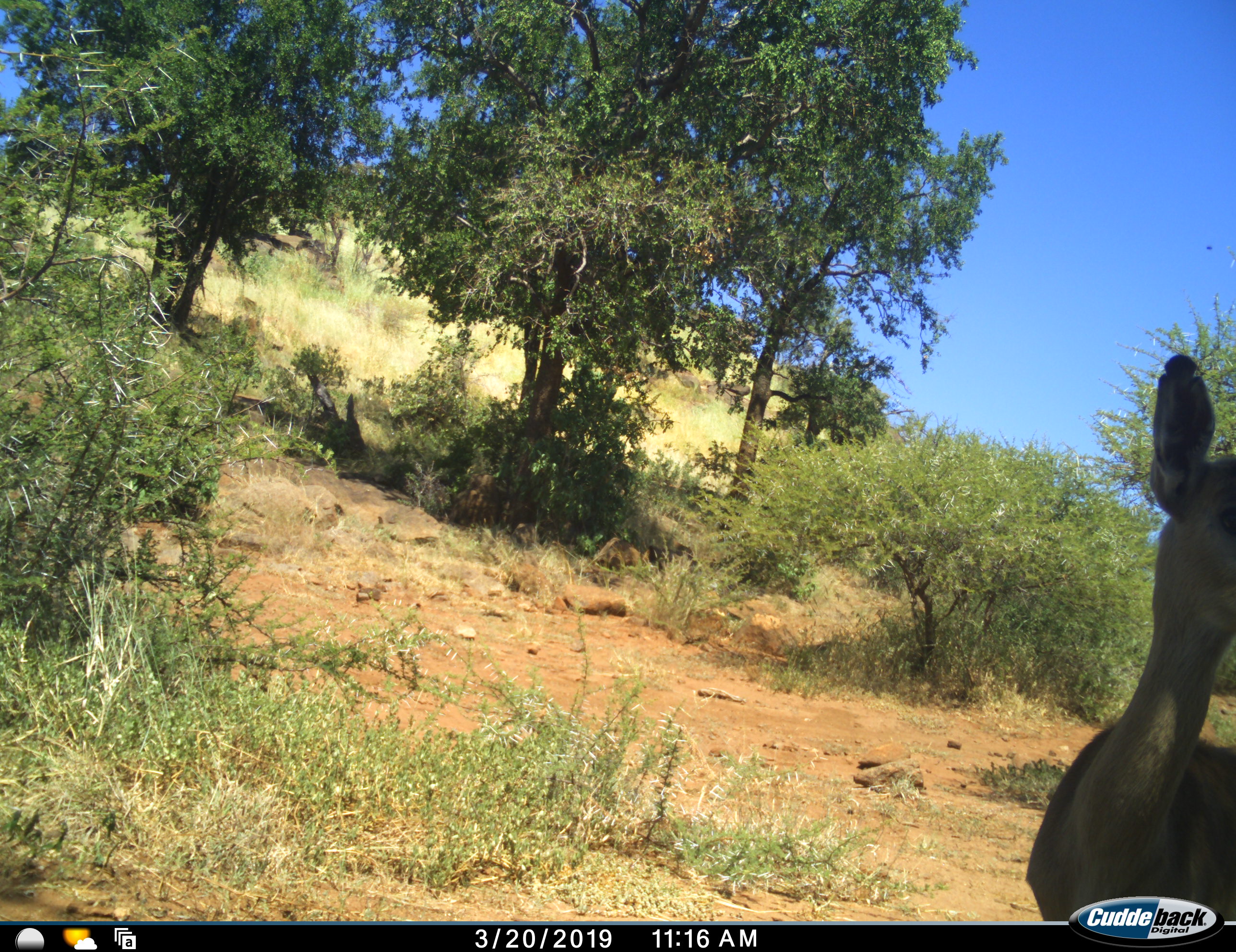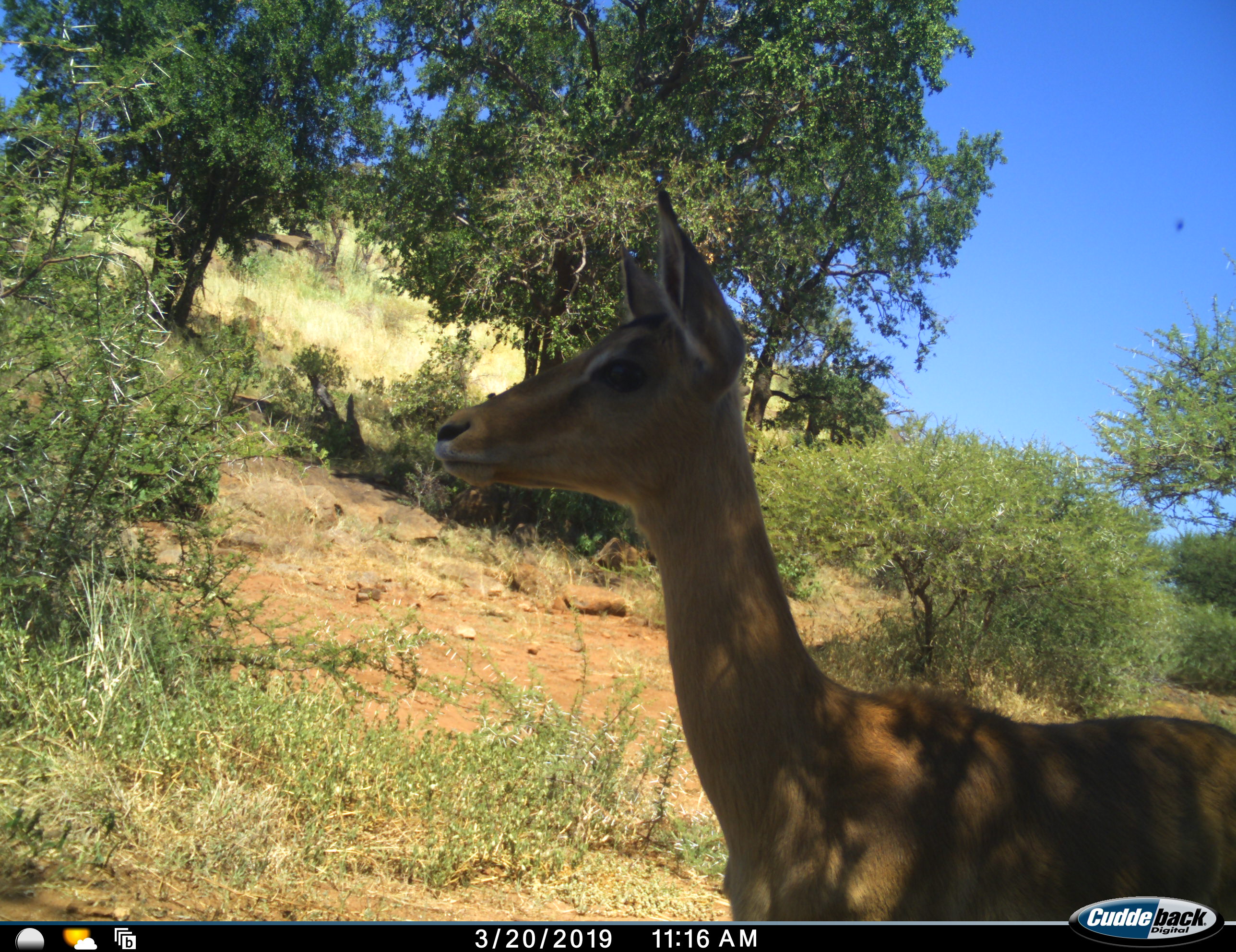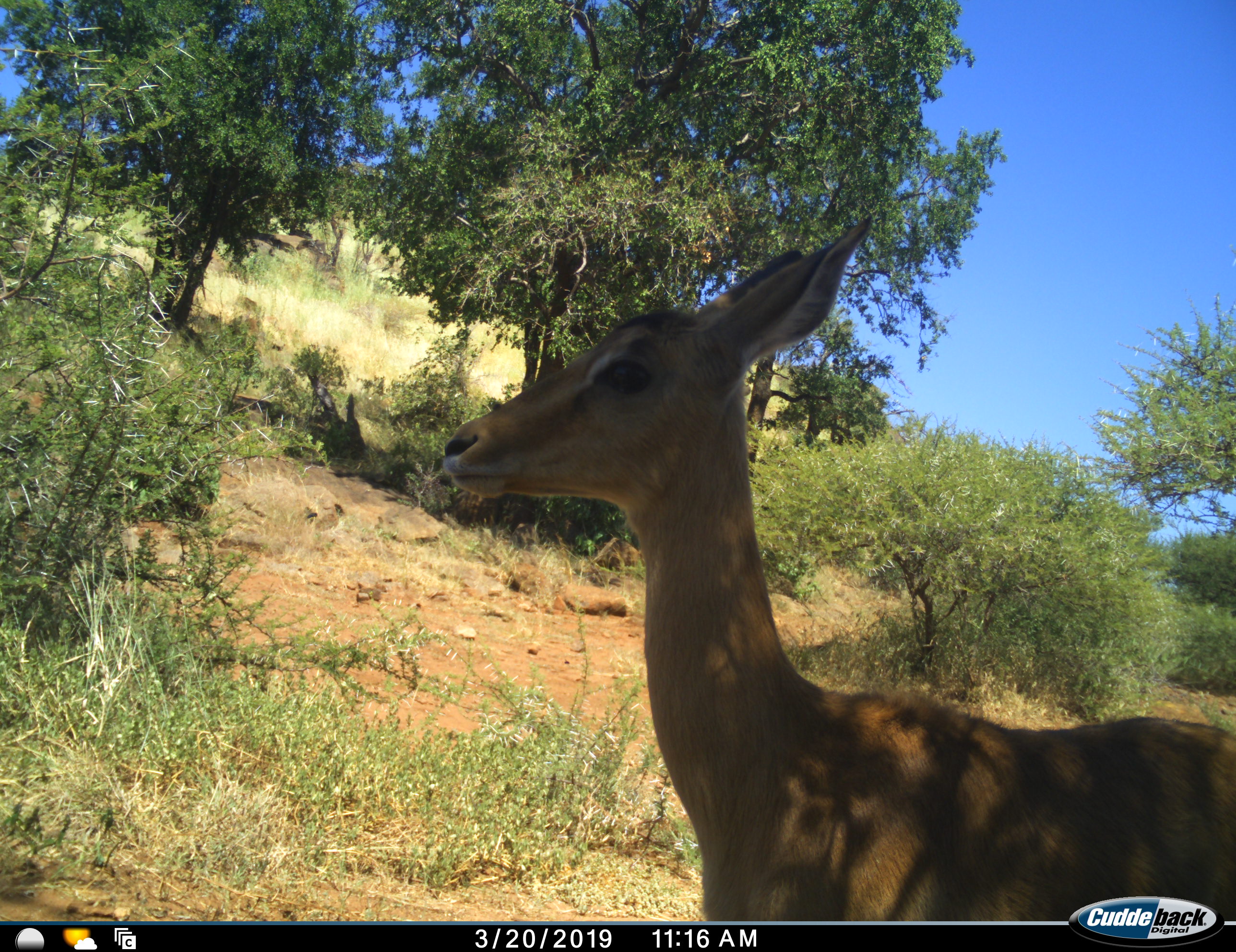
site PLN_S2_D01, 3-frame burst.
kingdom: Animalia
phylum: Chordata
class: Mammalia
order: Artiodactyla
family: Bovidae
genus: Aepyceros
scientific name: Aepyceros melampus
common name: impala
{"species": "impala (Aepyceros melampus)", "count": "1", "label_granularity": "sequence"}